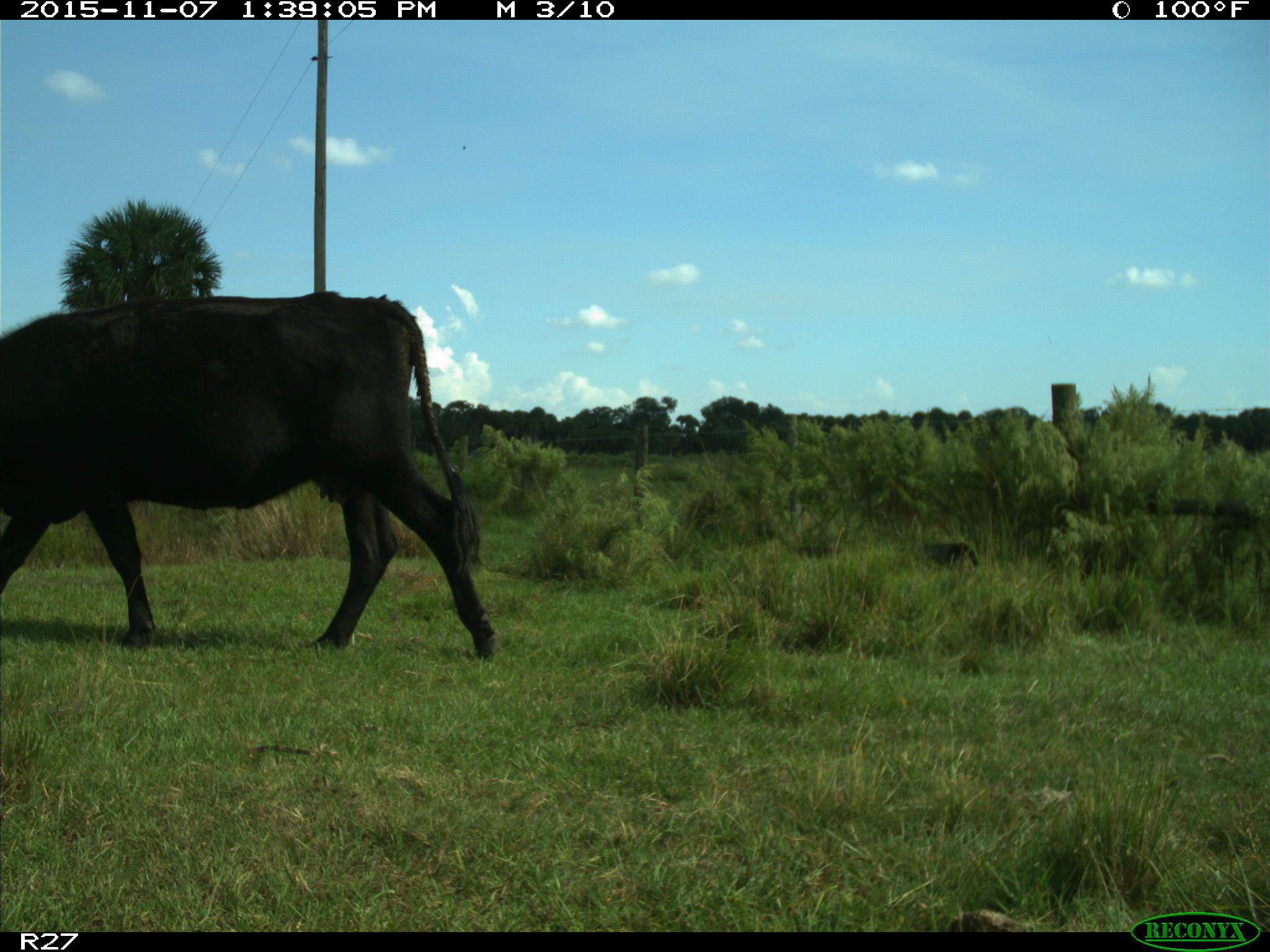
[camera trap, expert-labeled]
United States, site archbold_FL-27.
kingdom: Animalia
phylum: Chordata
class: Mammalia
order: Artiodactyla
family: Bovidae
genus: Bos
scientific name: Bos taurus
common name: domestic cow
Bos taurus (domestic cow).